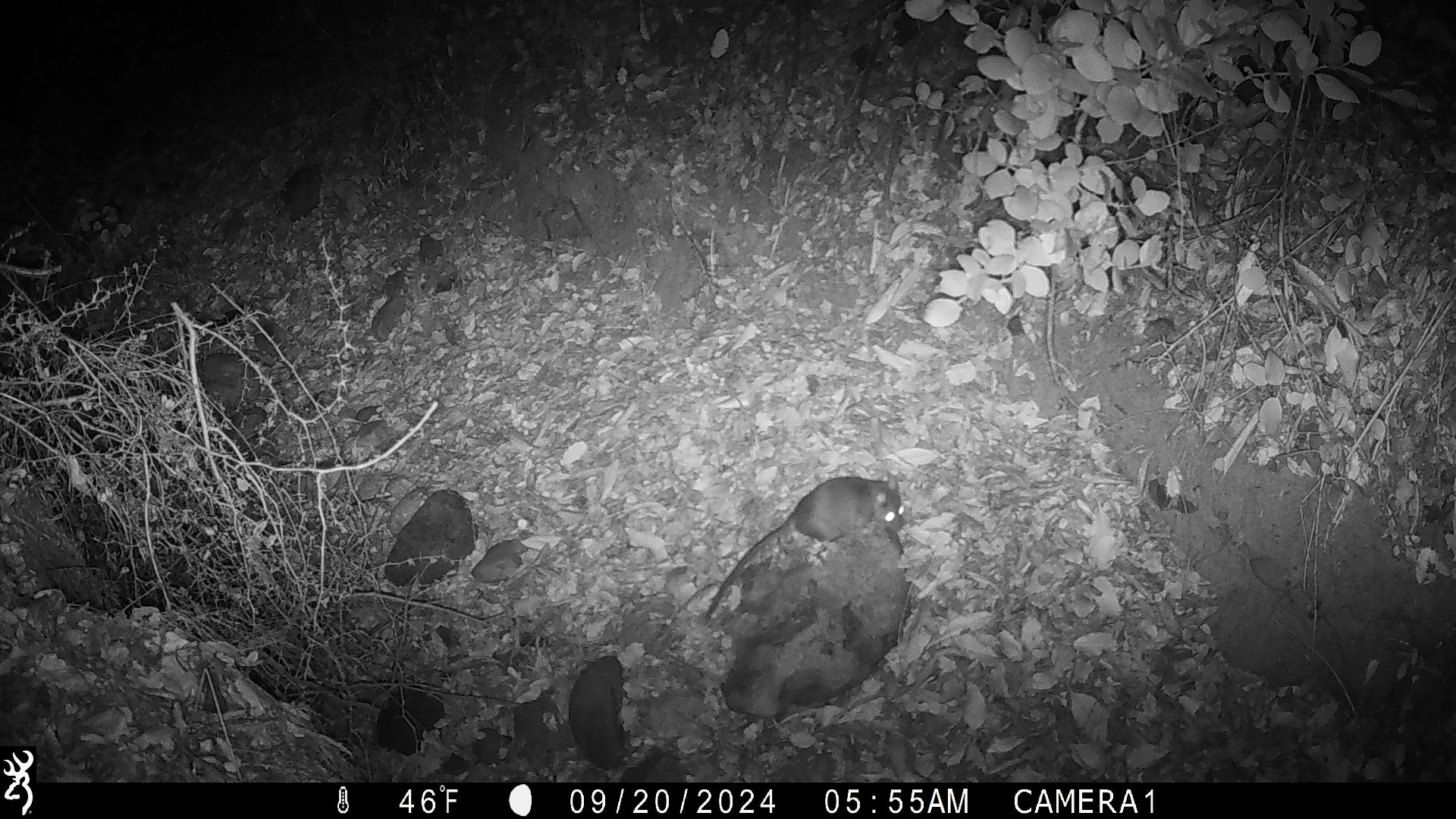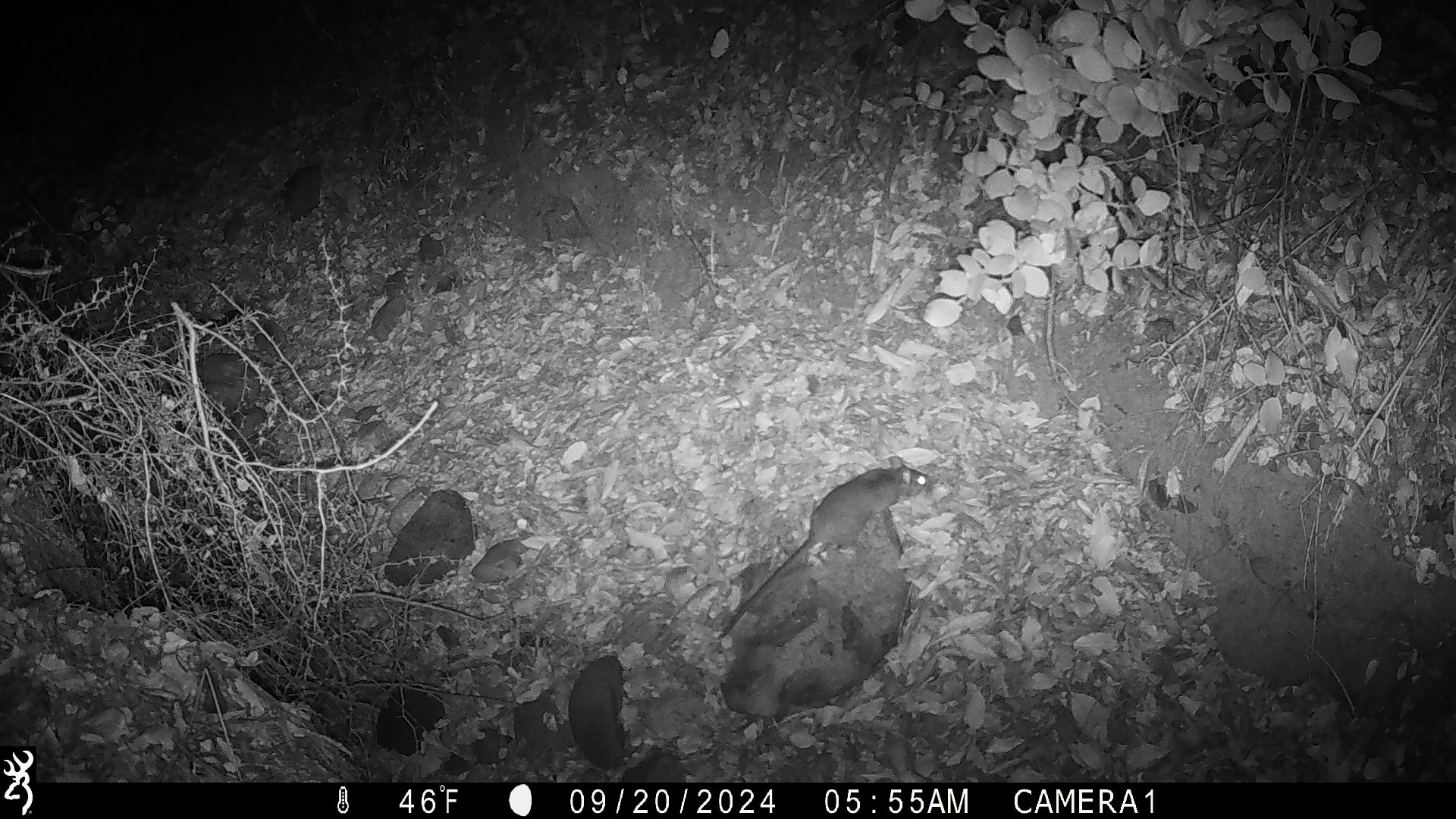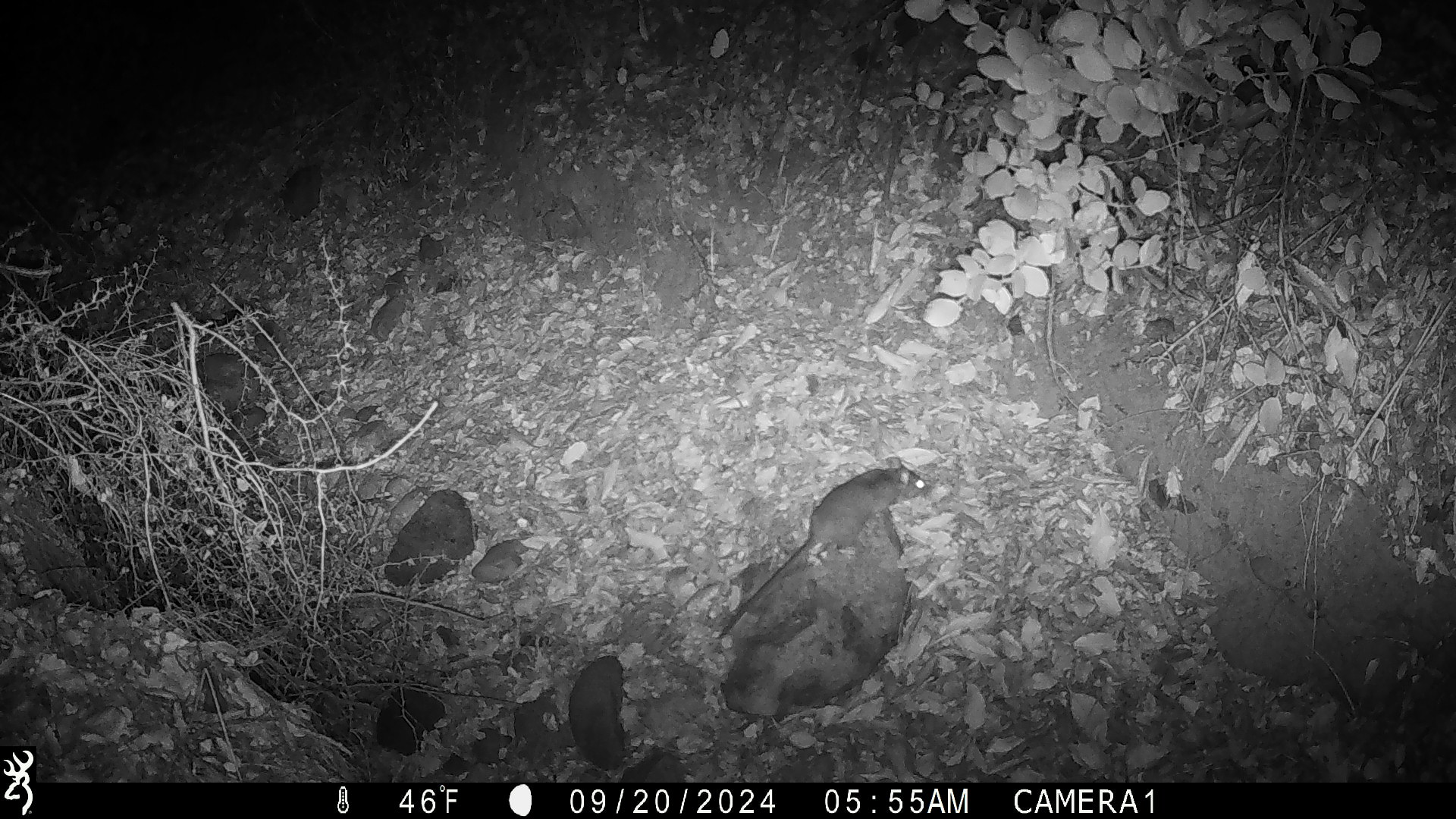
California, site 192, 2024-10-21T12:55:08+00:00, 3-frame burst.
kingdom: Animalia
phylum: Chordata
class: Mammalia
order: Rodentia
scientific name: Rodentia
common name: mouse or rat